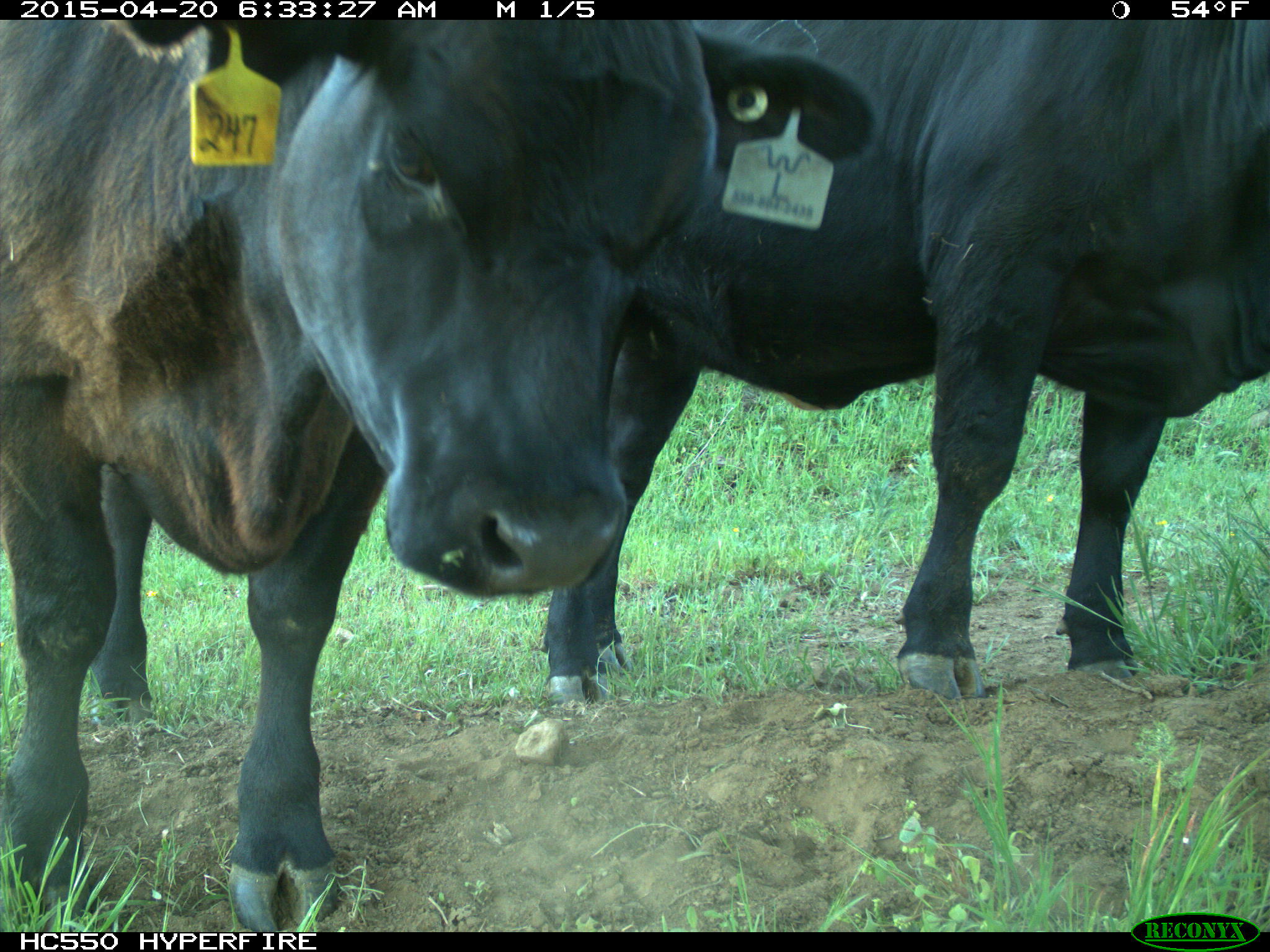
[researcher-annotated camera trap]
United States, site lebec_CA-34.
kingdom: Animalia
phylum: Chordata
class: Mammalia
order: Artiodactyla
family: Bovidae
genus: Bos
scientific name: Bos taurus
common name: domestic cow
Bos taurus (domestic cow).